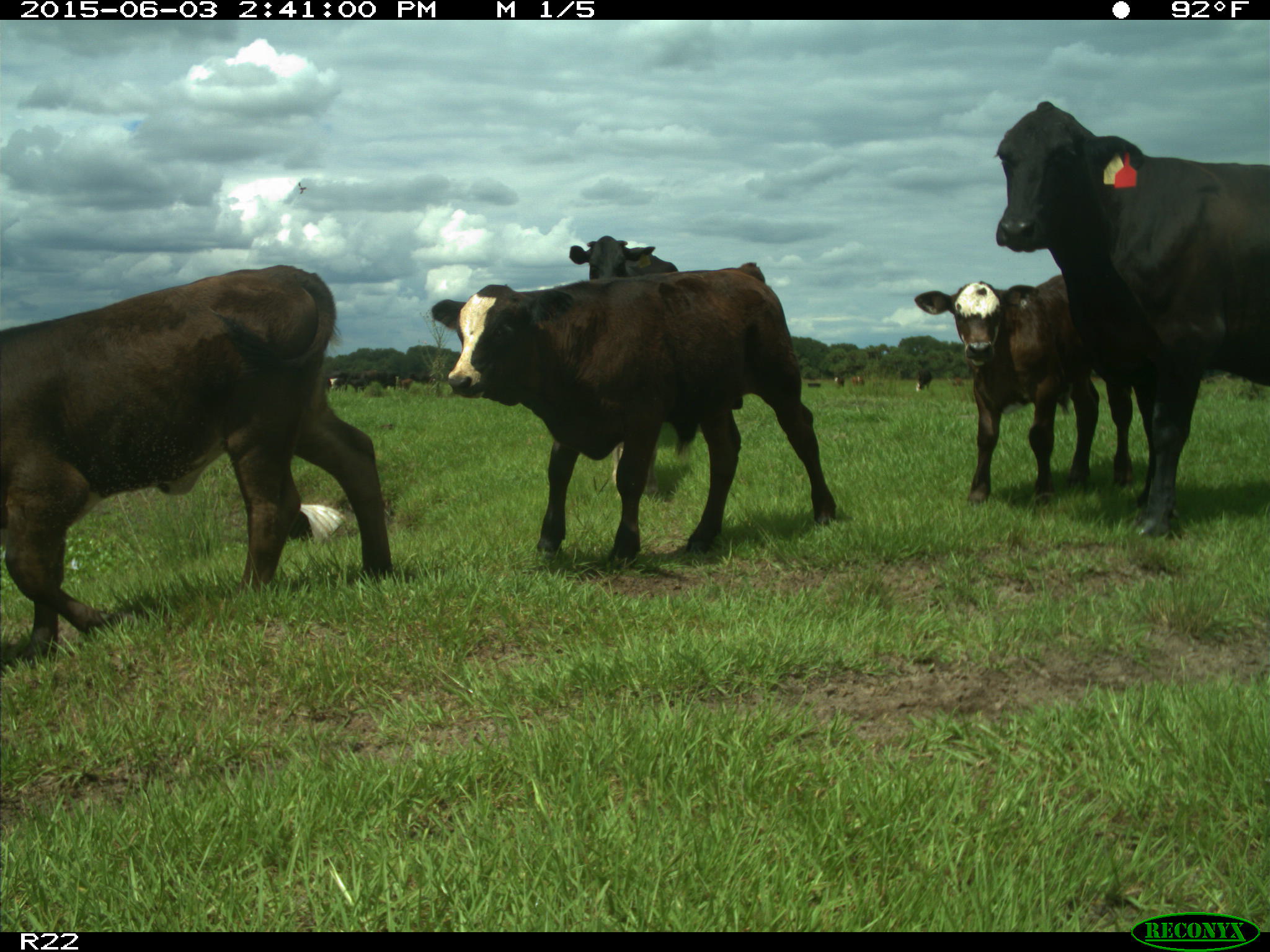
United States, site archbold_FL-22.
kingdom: Animalia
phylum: Chordata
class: Mammalia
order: Artiodactyla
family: Bovidae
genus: Bos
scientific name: Bos taurus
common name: domestic cow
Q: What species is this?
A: Bos taurus (domestic cow).